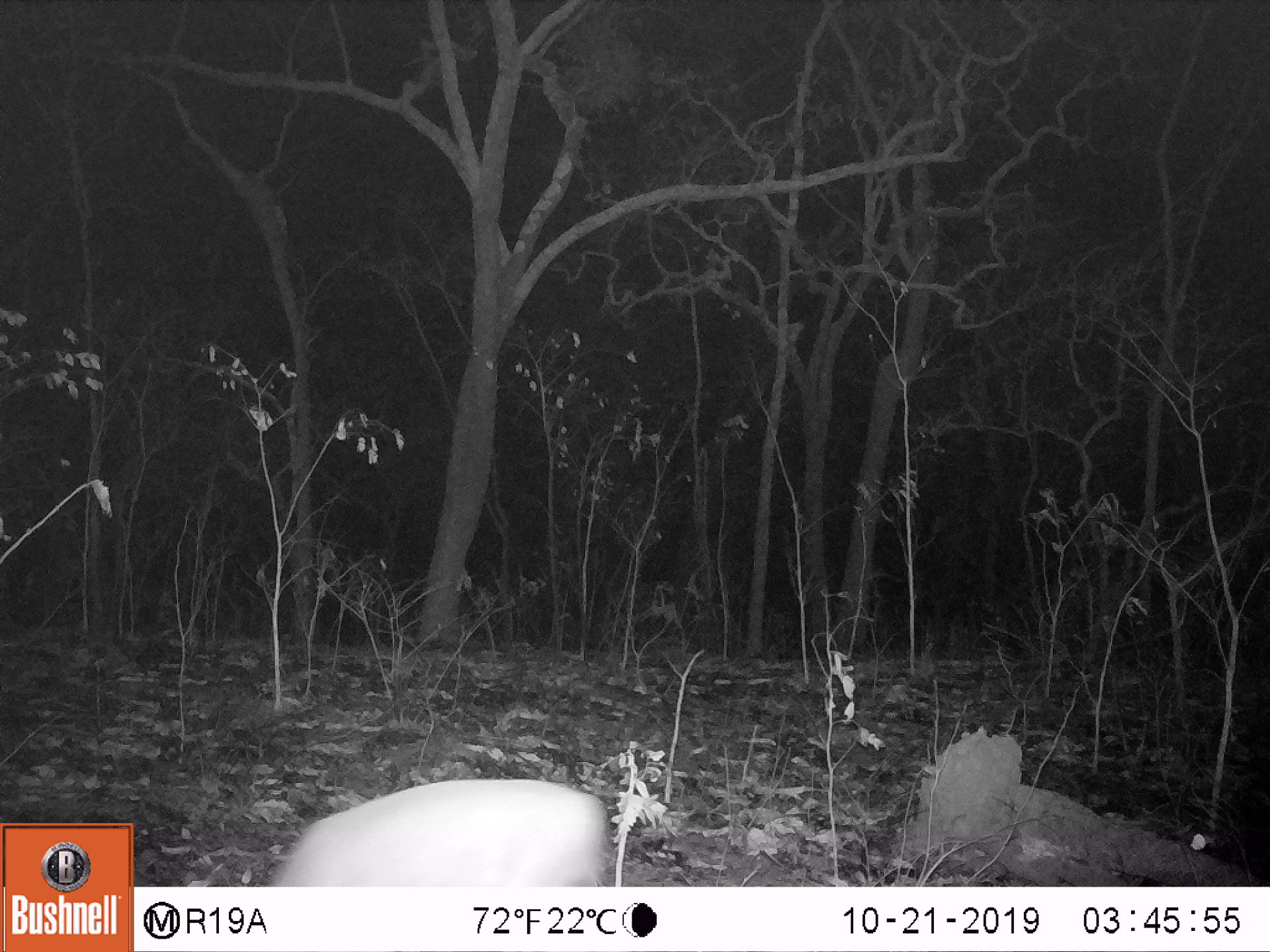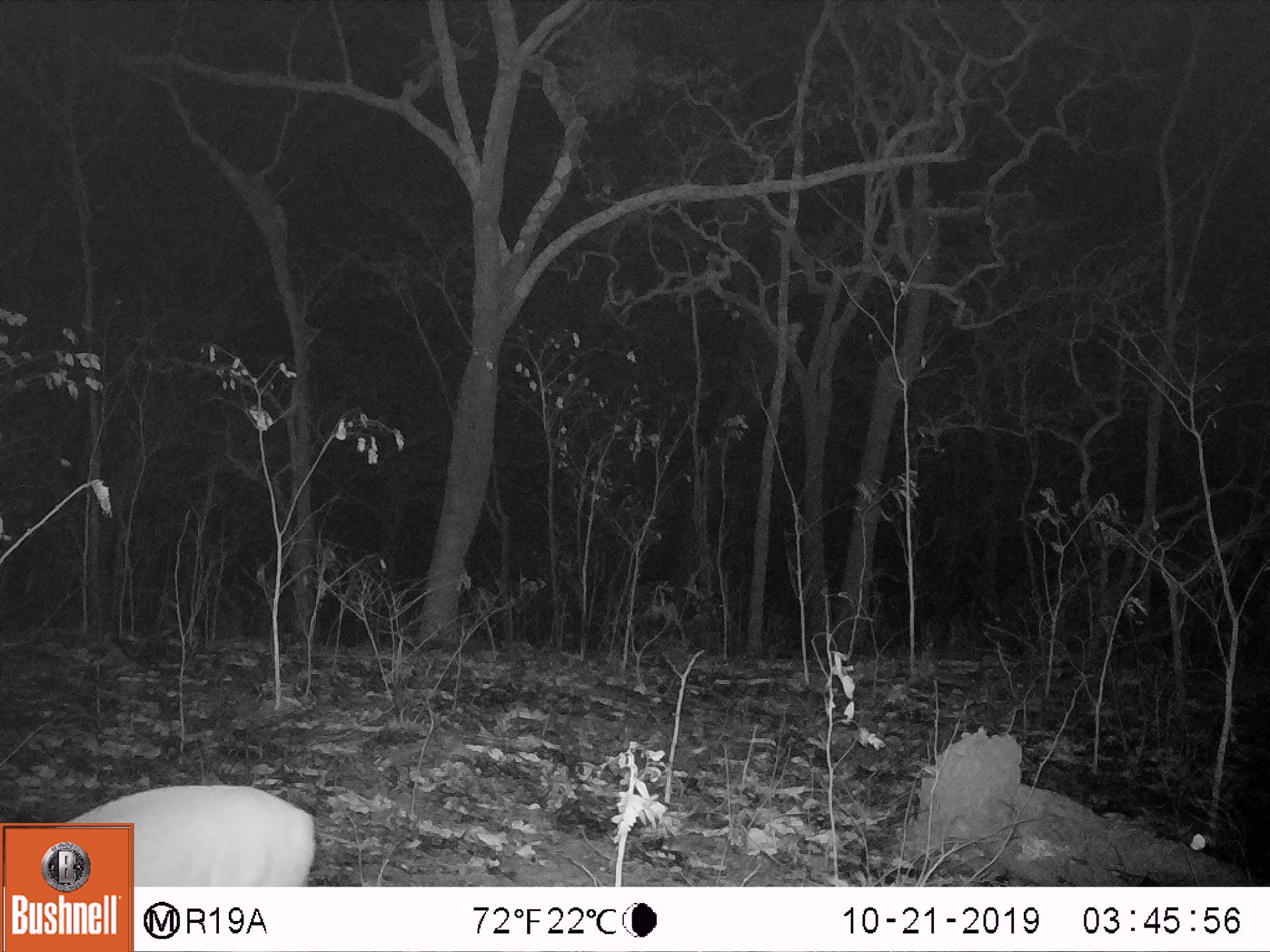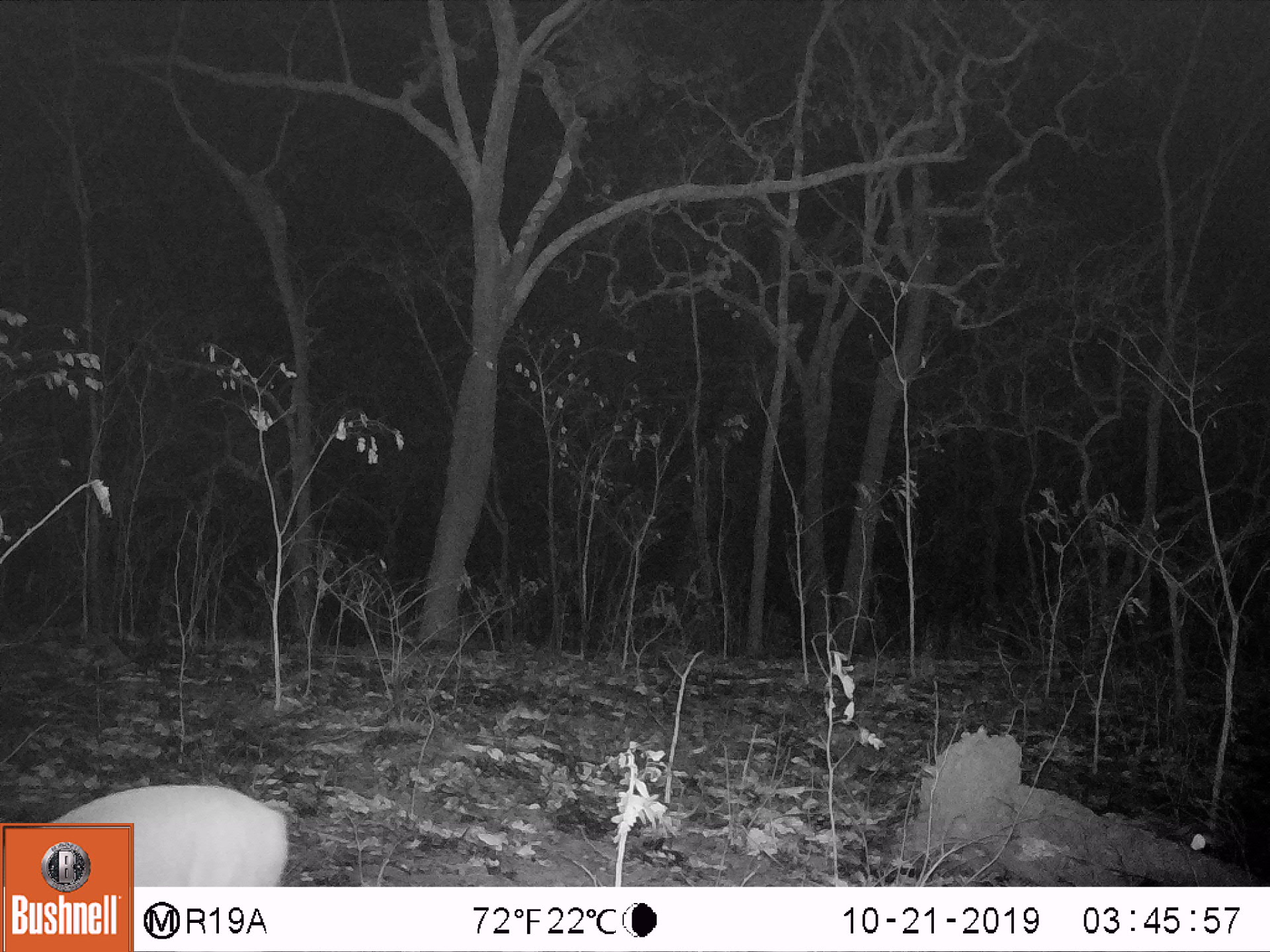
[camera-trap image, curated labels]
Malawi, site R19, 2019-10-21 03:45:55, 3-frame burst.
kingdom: Animalia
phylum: Chordata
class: Mammalia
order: Artiodactyla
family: Bovidae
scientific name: Antilopinae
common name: small antelope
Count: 1.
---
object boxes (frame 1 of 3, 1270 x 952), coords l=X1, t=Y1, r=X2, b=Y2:
small antelope: l=265, t=763, r=618, b=883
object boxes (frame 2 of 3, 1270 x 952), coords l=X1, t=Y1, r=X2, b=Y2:
small antelope: l=135, t=773, r=324, b=883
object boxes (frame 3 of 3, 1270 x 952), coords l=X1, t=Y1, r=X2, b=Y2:
small antelope: l=134, t=774, r=293, b=885